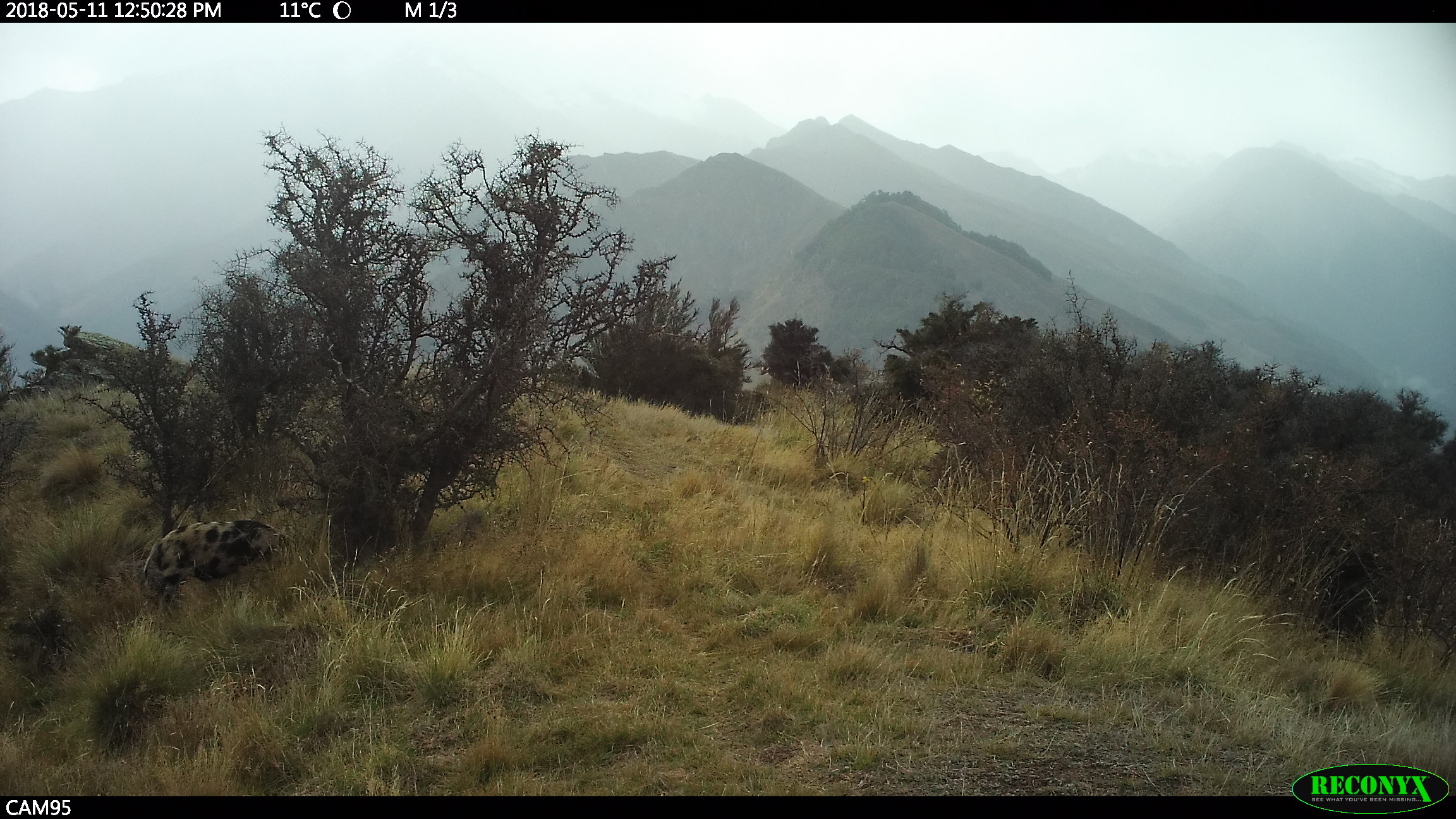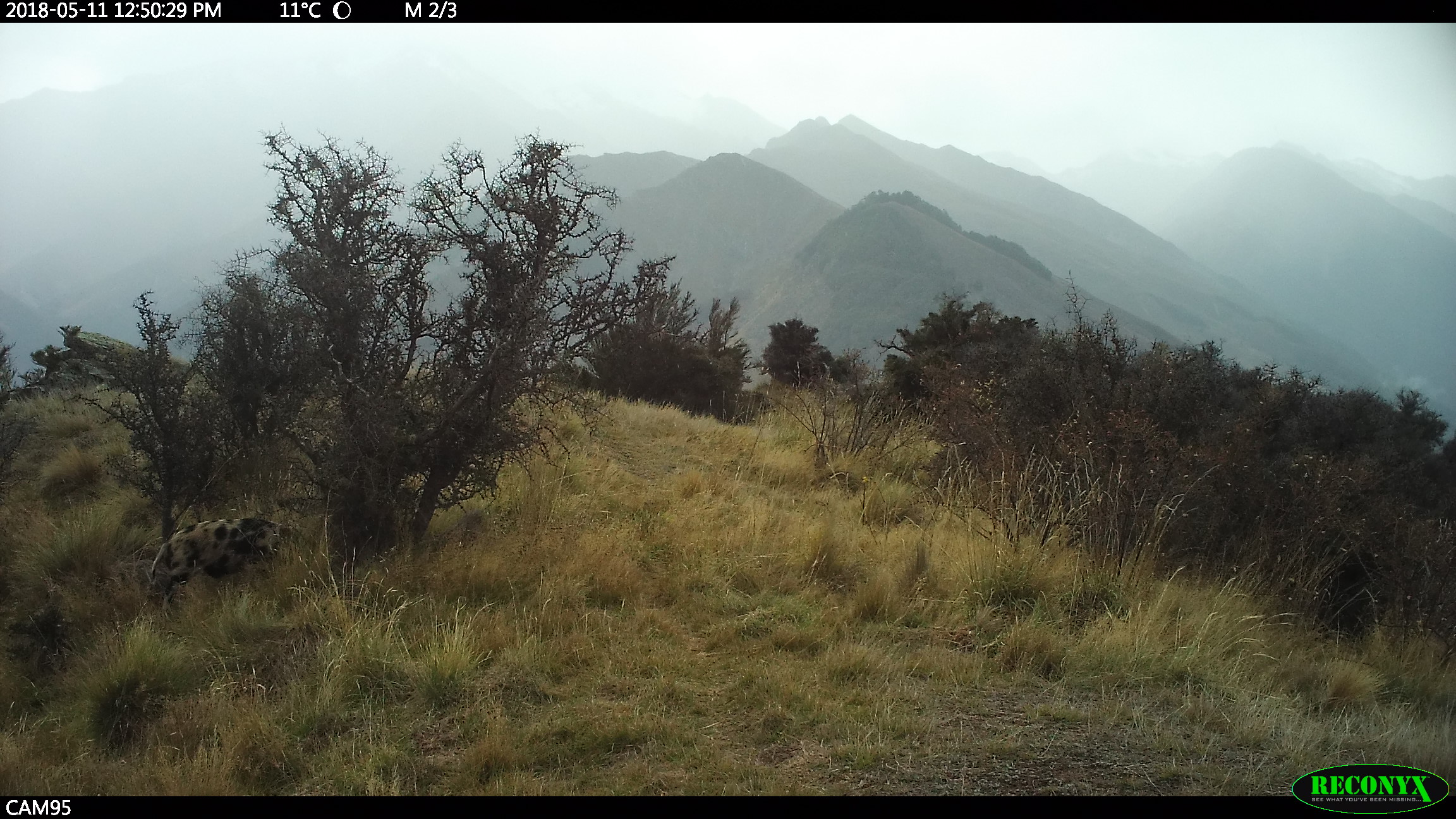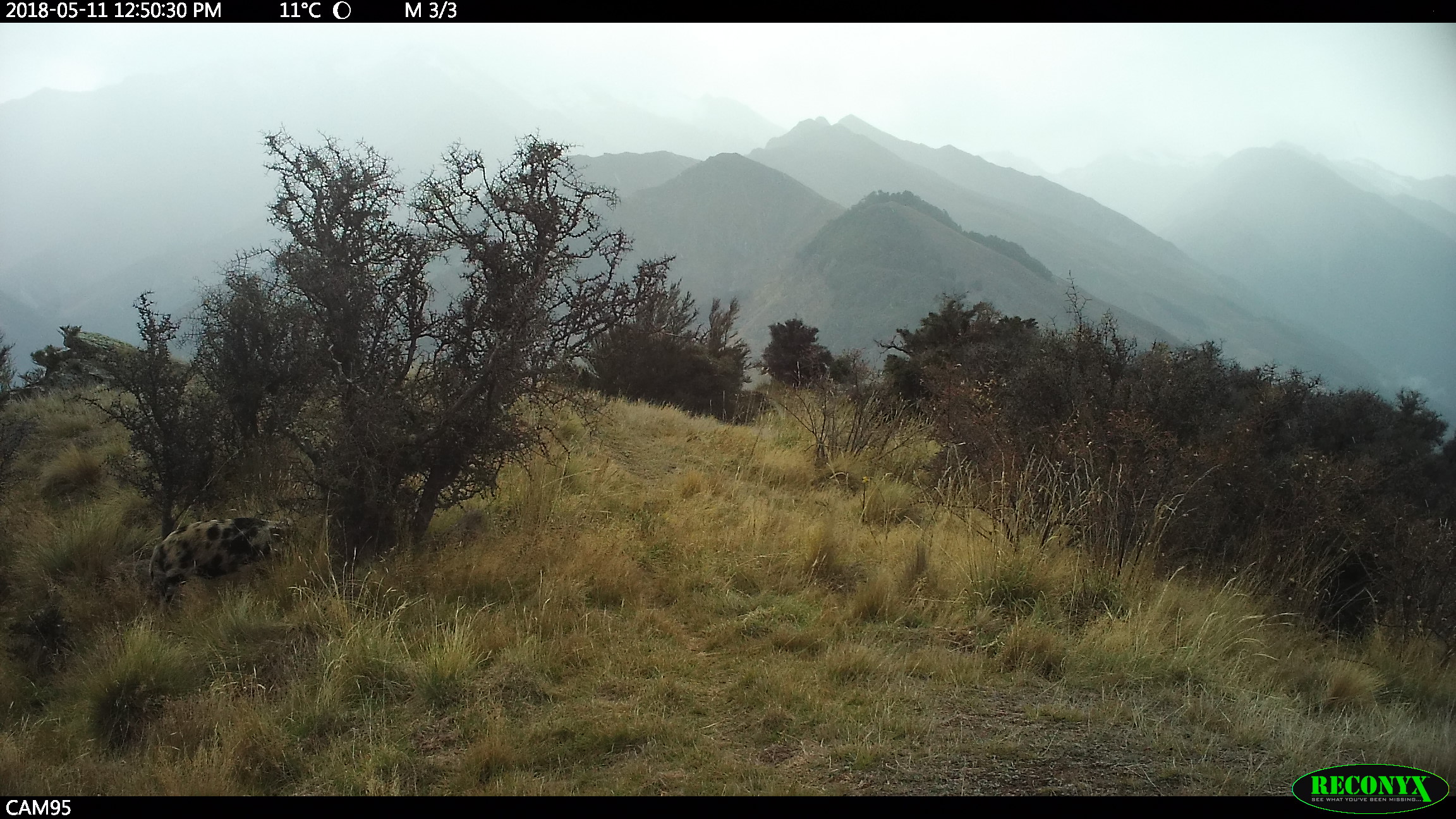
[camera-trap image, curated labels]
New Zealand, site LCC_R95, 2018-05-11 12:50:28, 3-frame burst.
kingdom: Animalia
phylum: Chordata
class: Mammalia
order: Artiodactyla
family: Suidae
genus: Sus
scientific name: Sus scrofa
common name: pig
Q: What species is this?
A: Pig (Sus scrofa).